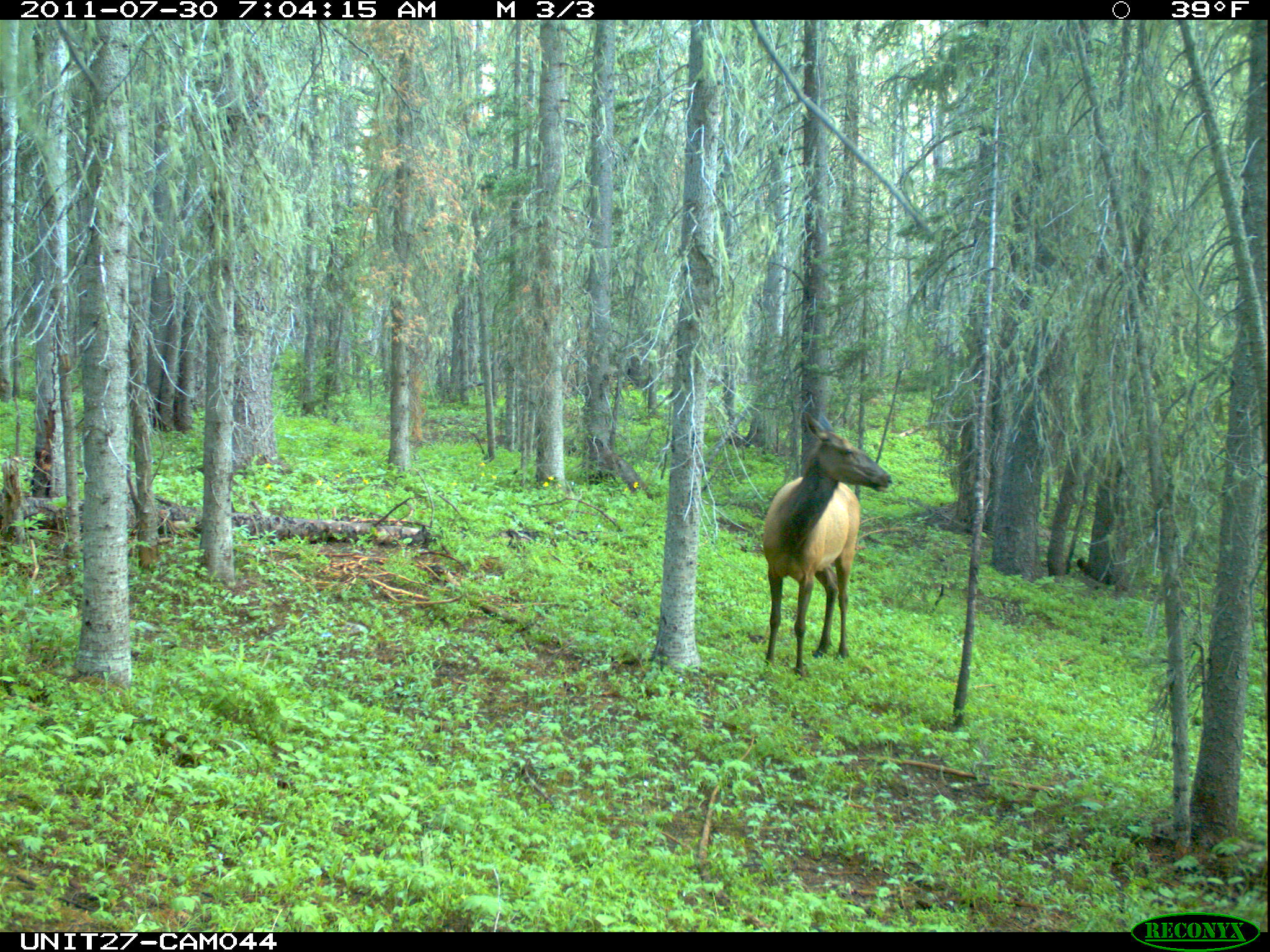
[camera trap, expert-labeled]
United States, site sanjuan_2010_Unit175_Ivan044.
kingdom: Animalia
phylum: Chordata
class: Mammalia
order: Artiodactyla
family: Cervidae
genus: Cervus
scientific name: Cervus elaphus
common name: red deer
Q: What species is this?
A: Cervus elaphus (red deer).